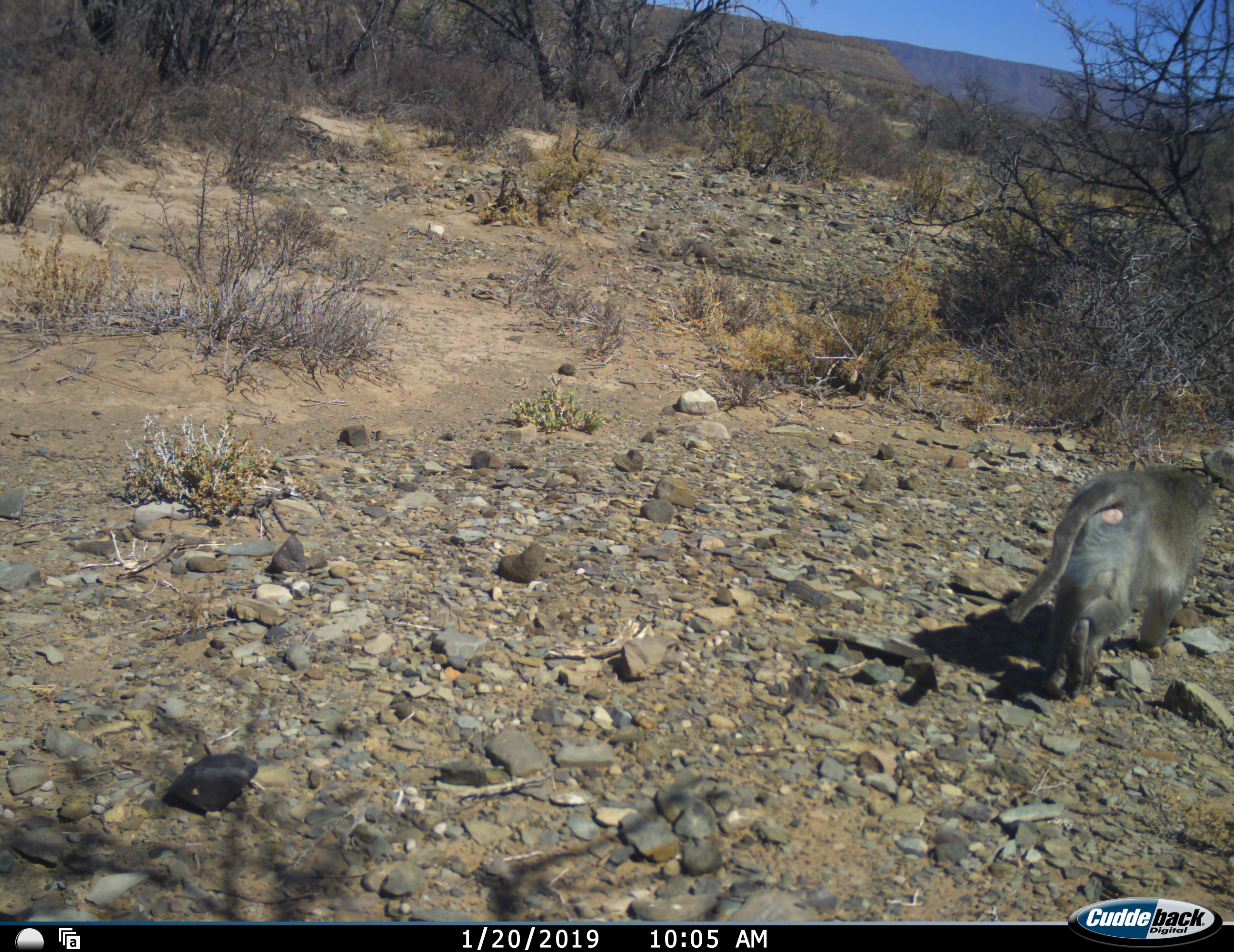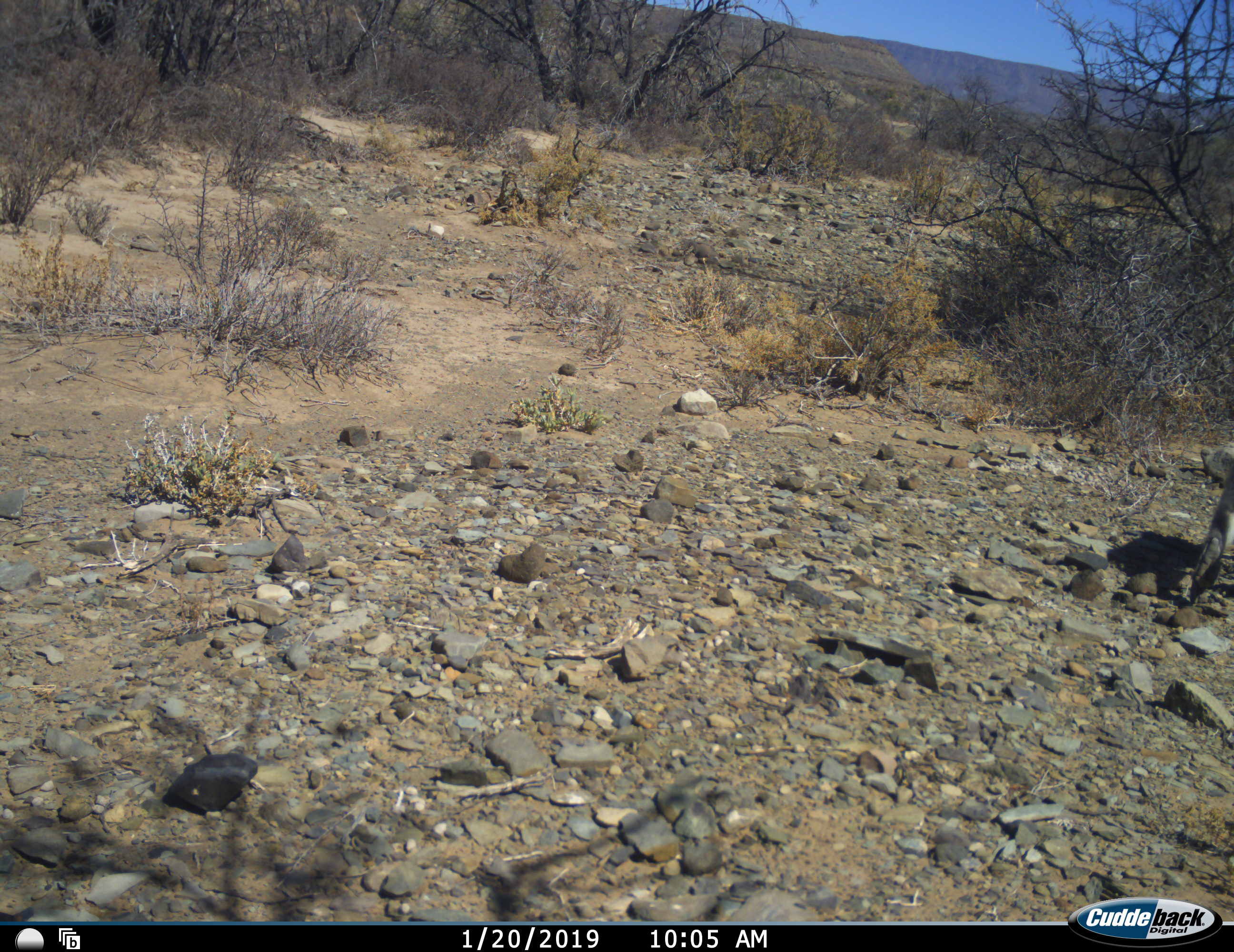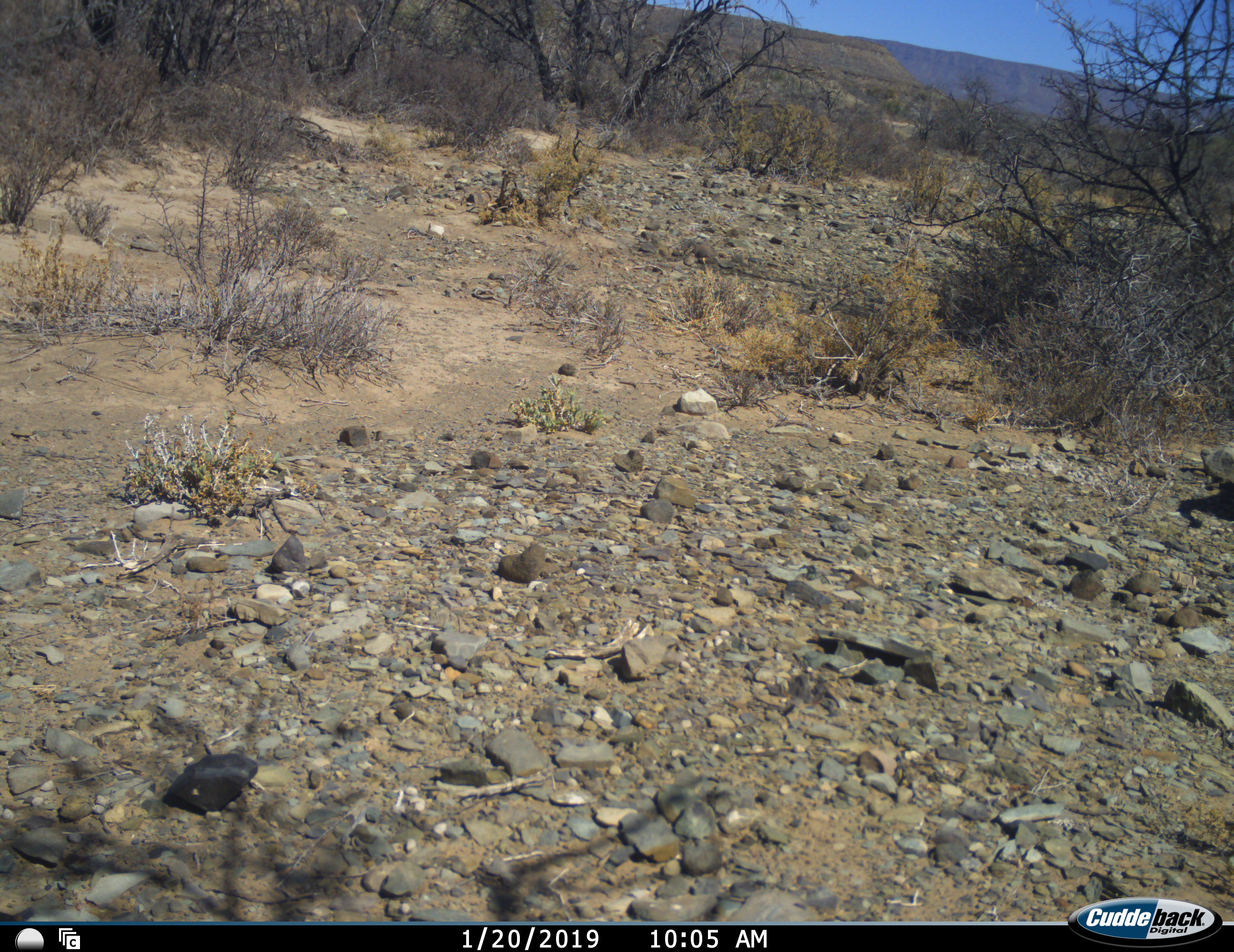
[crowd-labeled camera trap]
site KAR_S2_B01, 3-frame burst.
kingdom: Animalia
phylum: Chordata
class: Mammalia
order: Primates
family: Cercopithecidae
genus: Papio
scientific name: Papio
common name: baboon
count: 1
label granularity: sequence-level